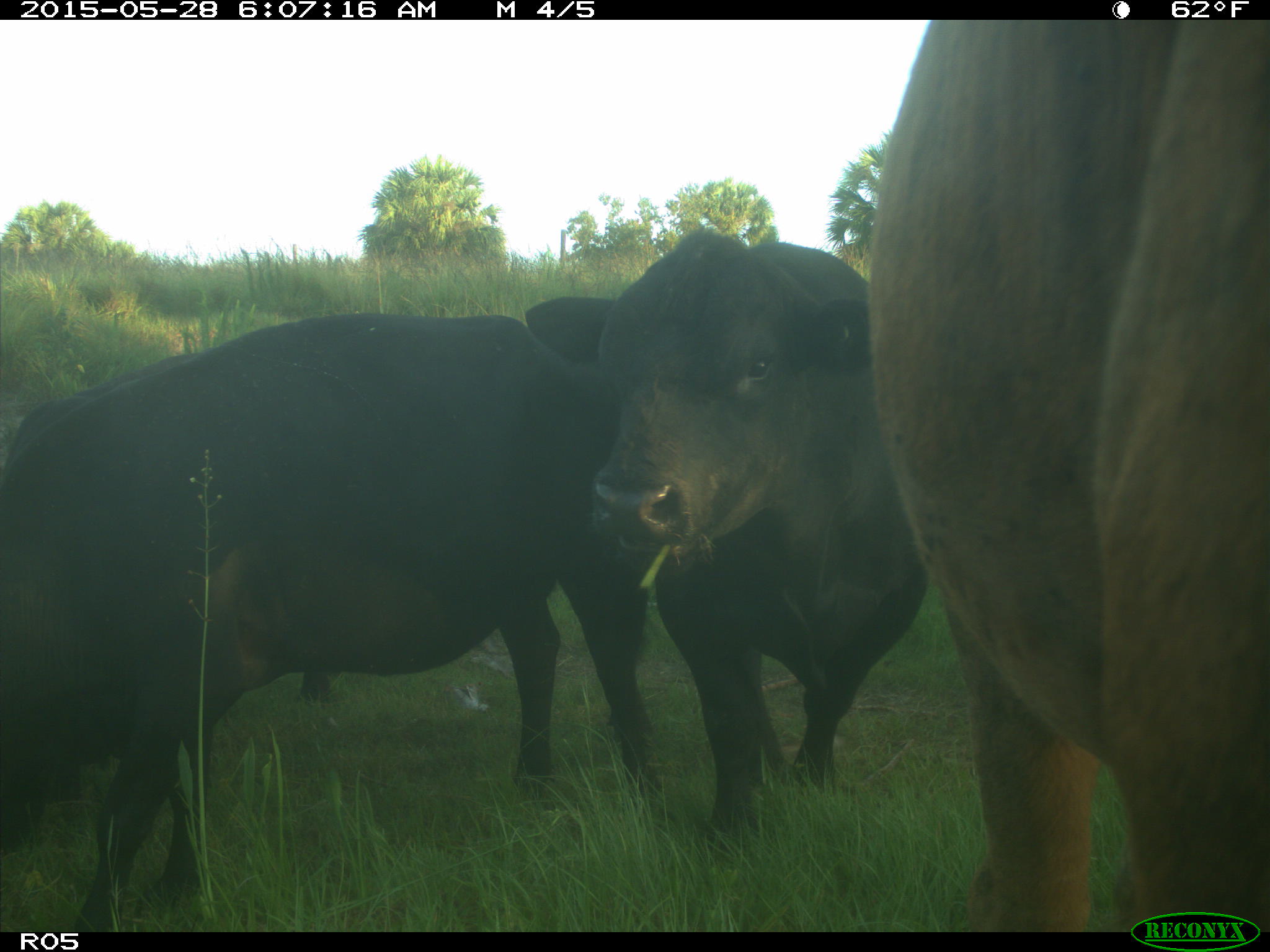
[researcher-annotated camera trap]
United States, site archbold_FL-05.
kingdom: Animalia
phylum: Chordata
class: Mammalia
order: Artiodactyla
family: Bovidae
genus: Bos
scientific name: Bos taurus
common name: domestic cow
Bos taurus (domestic cow).